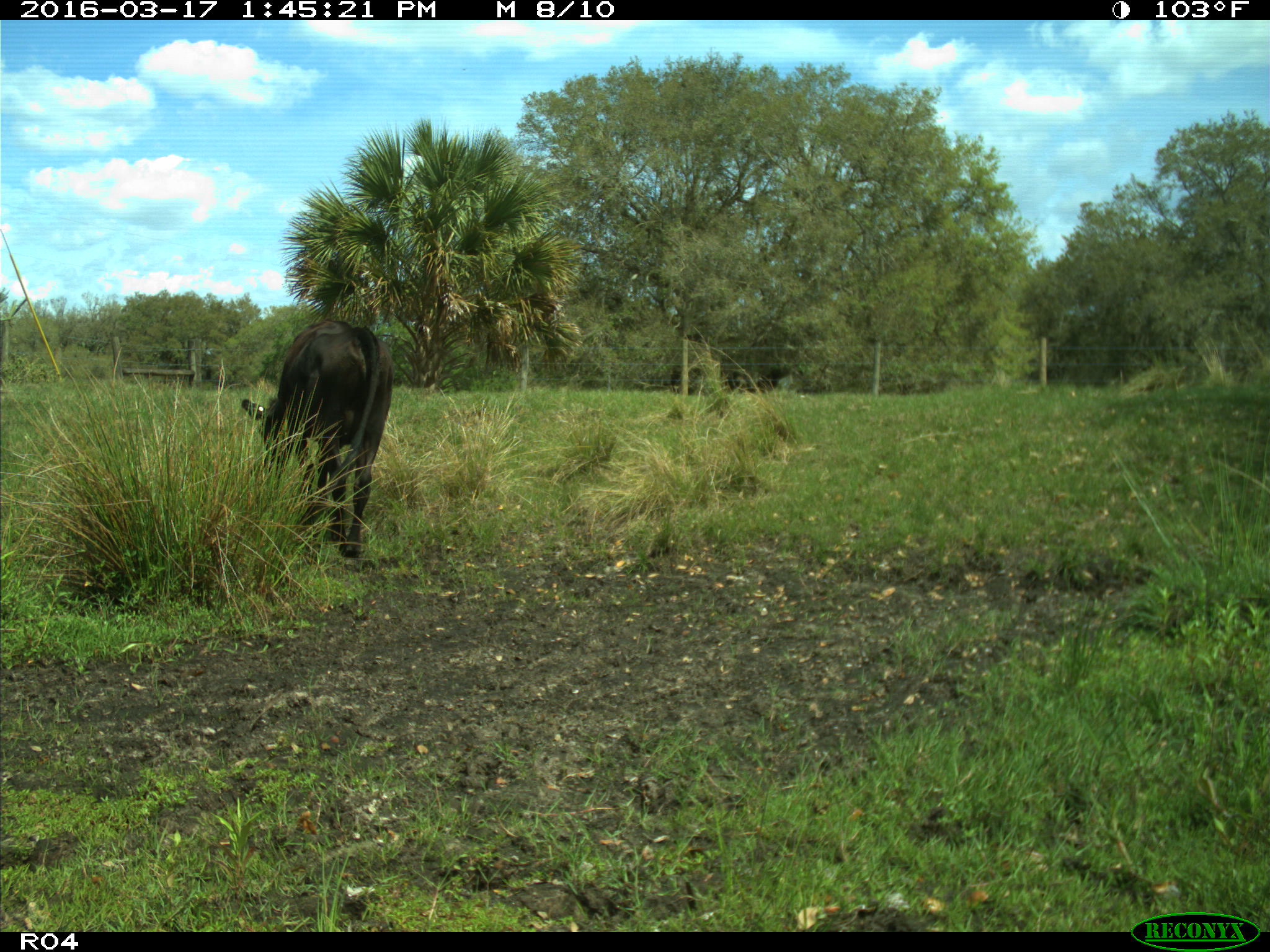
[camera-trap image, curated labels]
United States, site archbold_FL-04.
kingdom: Animalia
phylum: Chordata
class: Mammalia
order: Artiodactyla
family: Bovidae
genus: Bos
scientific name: Bos taurus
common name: domestic cow